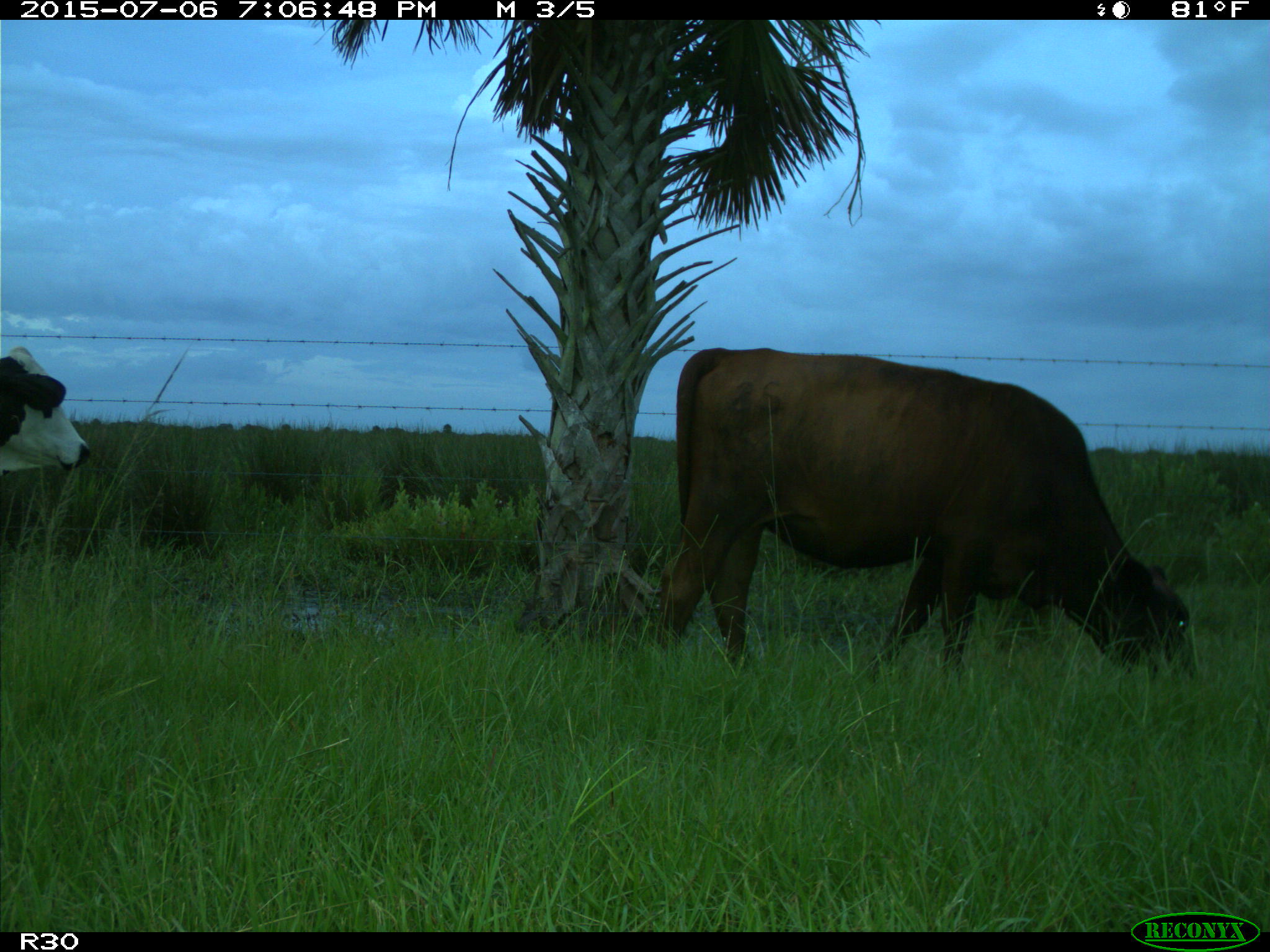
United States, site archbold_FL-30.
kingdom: Animalia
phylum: Chordata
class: Mammalia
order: Artiodactyla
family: Bovidae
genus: Bos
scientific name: Bos taurus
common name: domestic cow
Bos taurus (domestic cow).